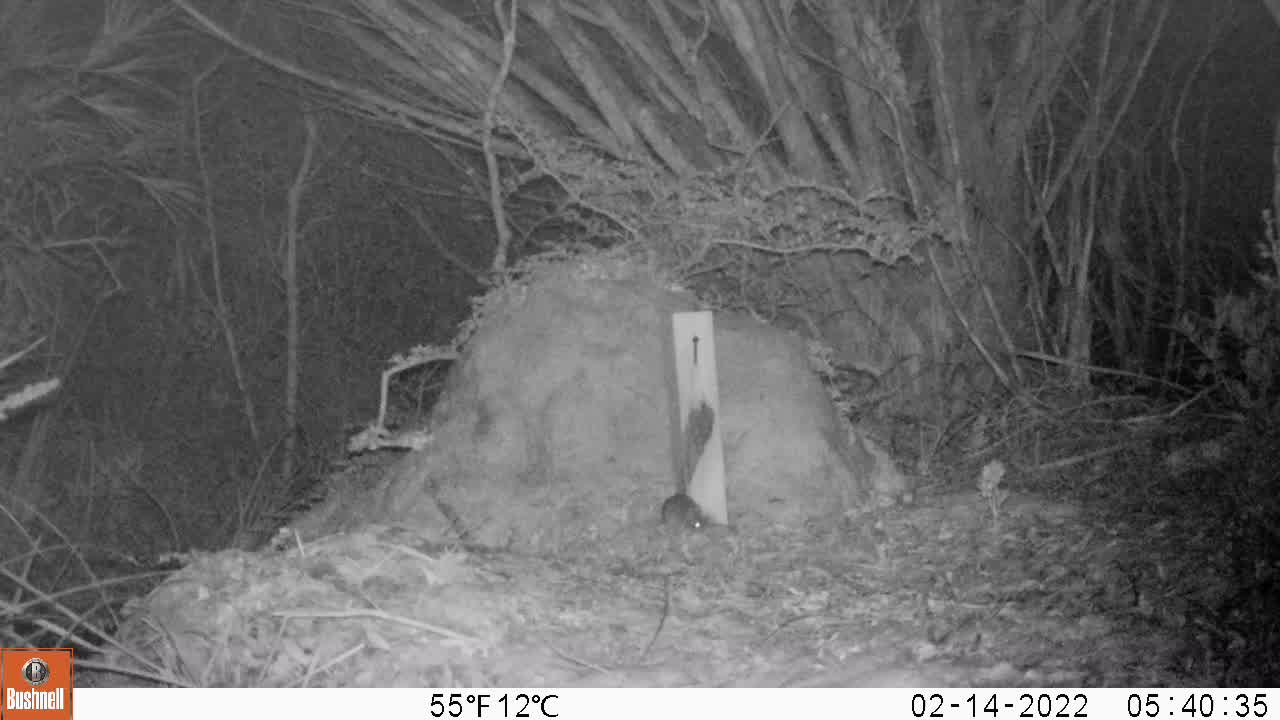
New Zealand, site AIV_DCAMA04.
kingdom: Animalia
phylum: Chordata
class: Mammalia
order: Rodentia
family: Muridae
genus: Mus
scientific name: Mus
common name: mouse